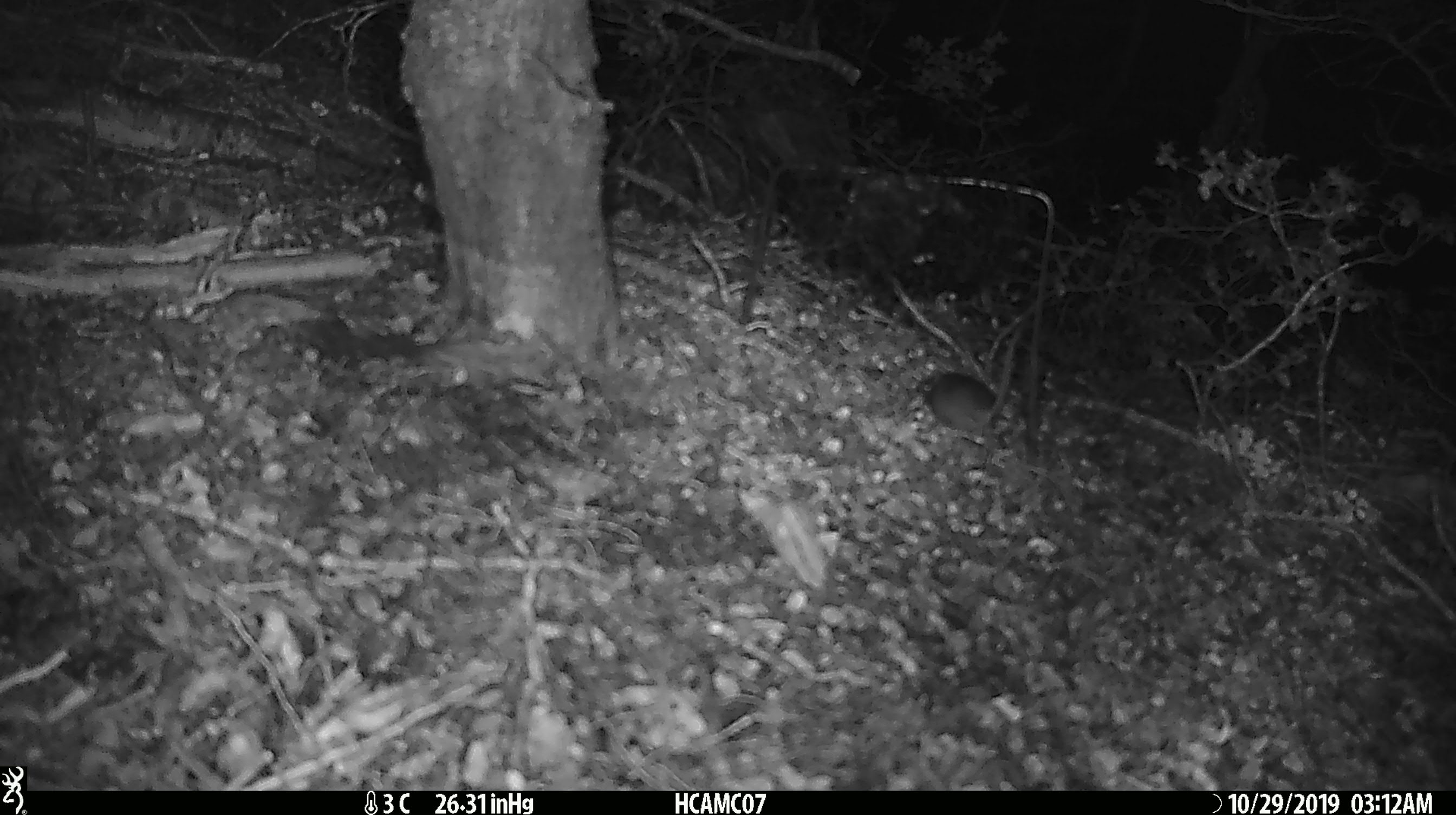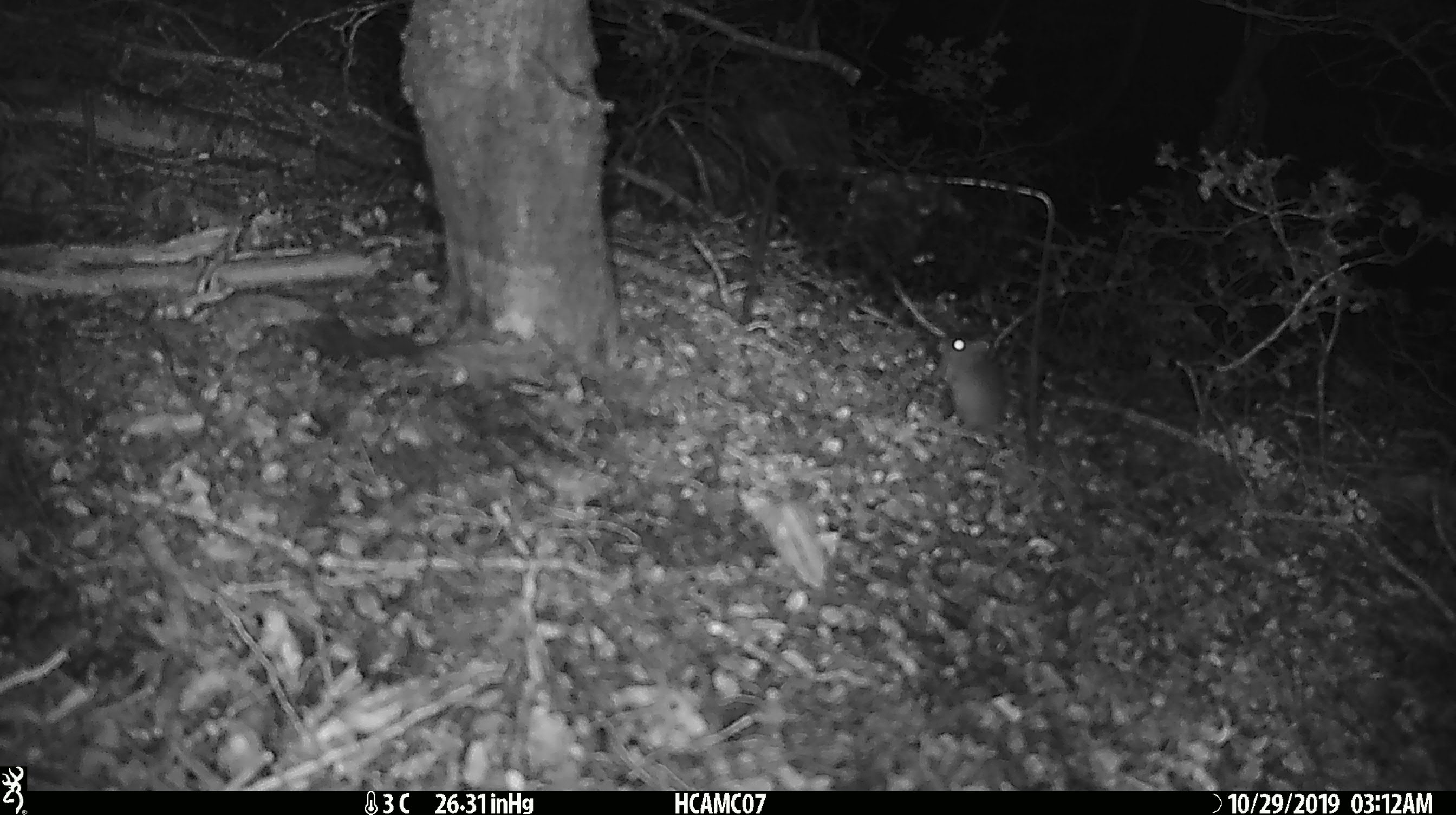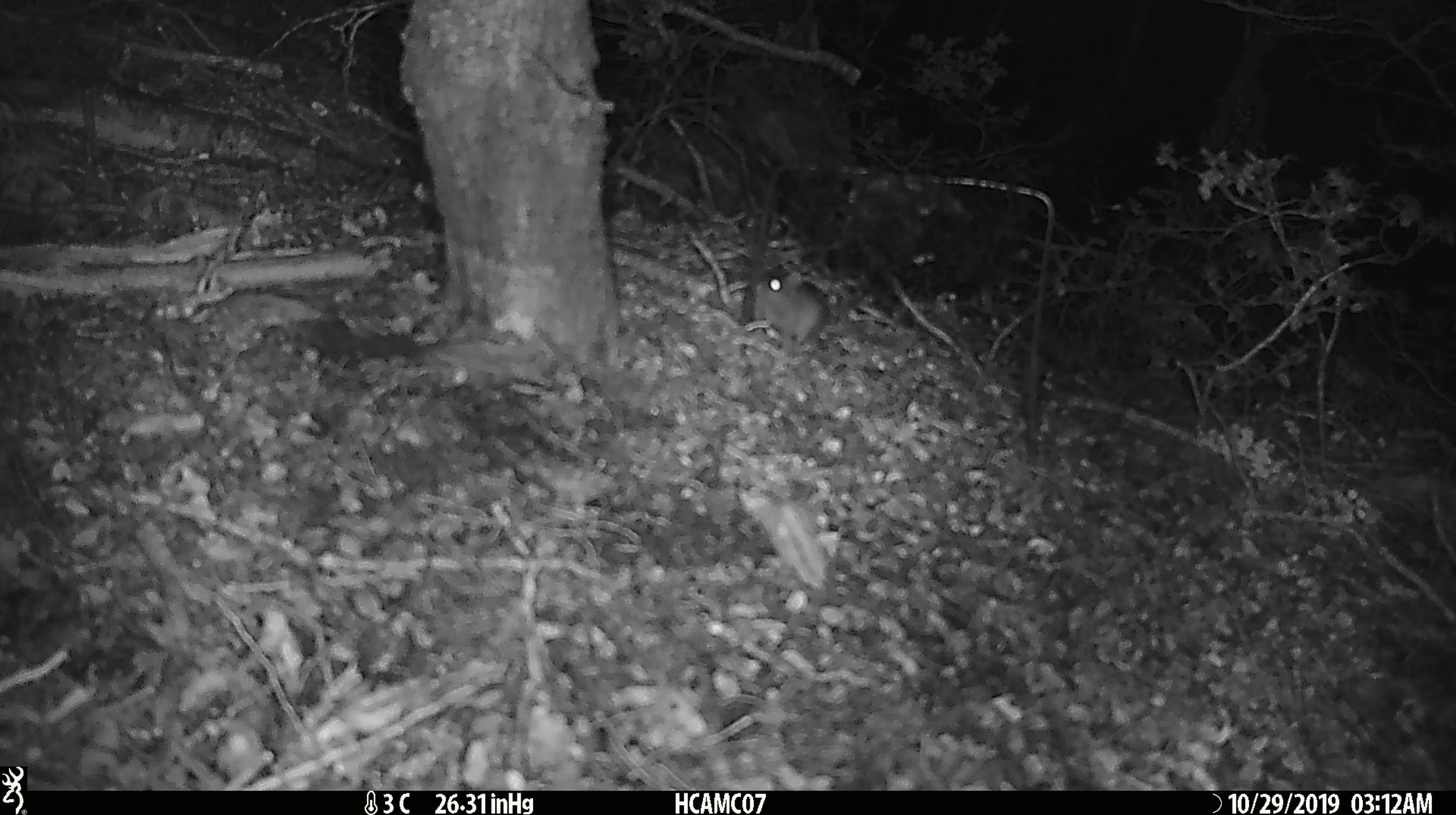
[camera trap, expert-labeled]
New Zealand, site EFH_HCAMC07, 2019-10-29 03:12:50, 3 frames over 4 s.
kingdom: Animalia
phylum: Chordata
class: Mammalia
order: Rodentia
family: Muridae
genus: Mus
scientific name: Mus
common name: mouse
Mouse (Mus).